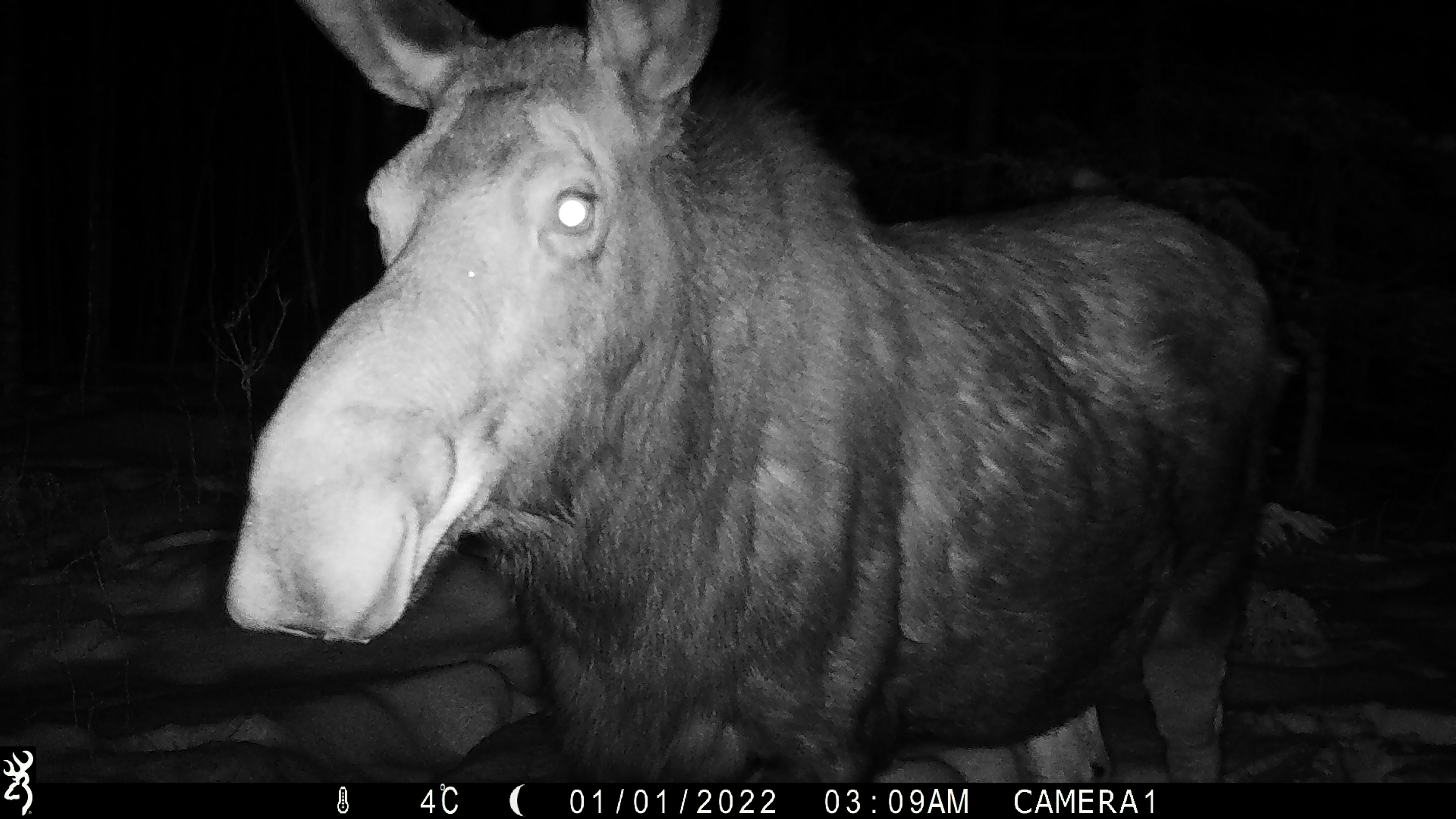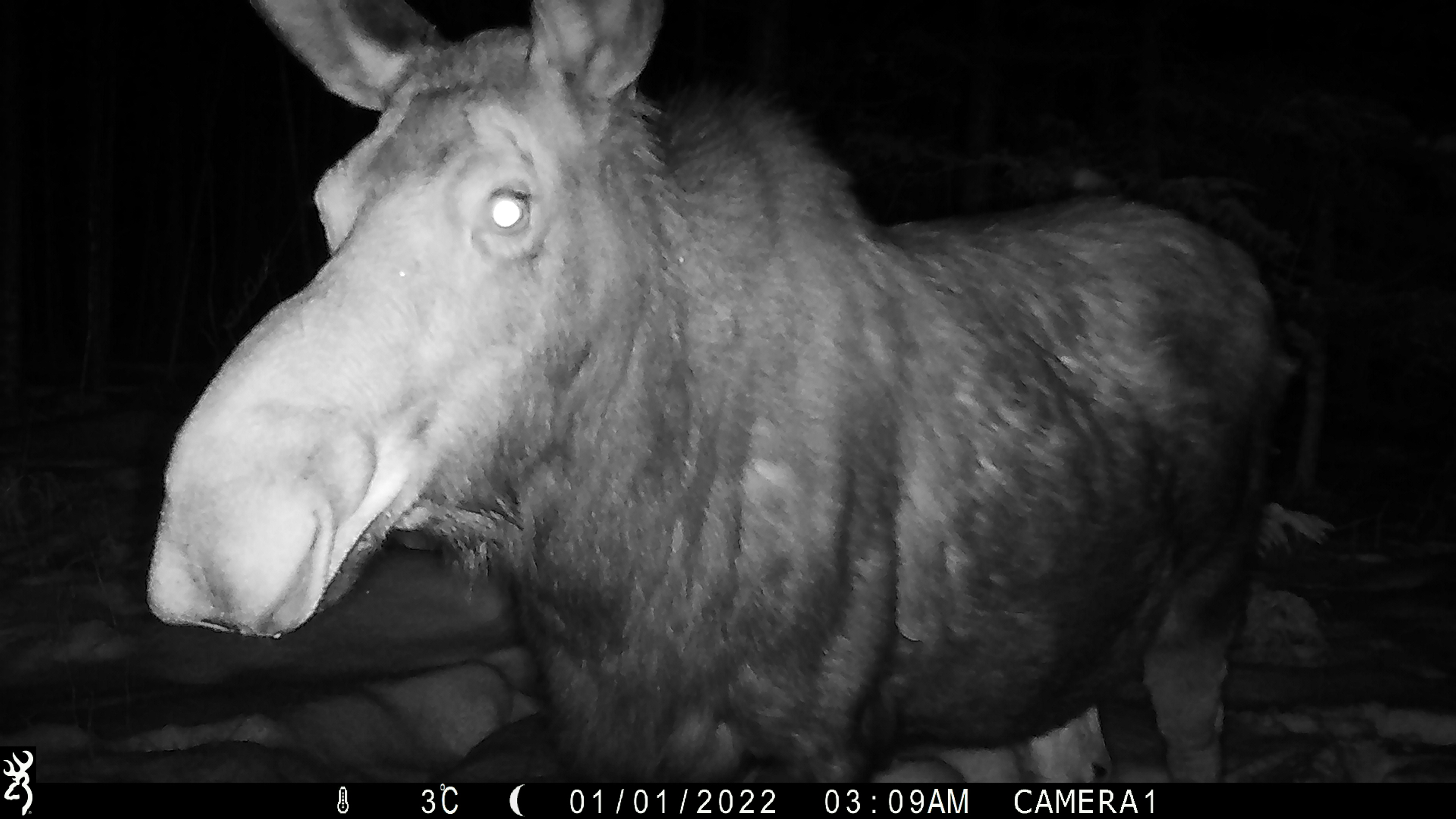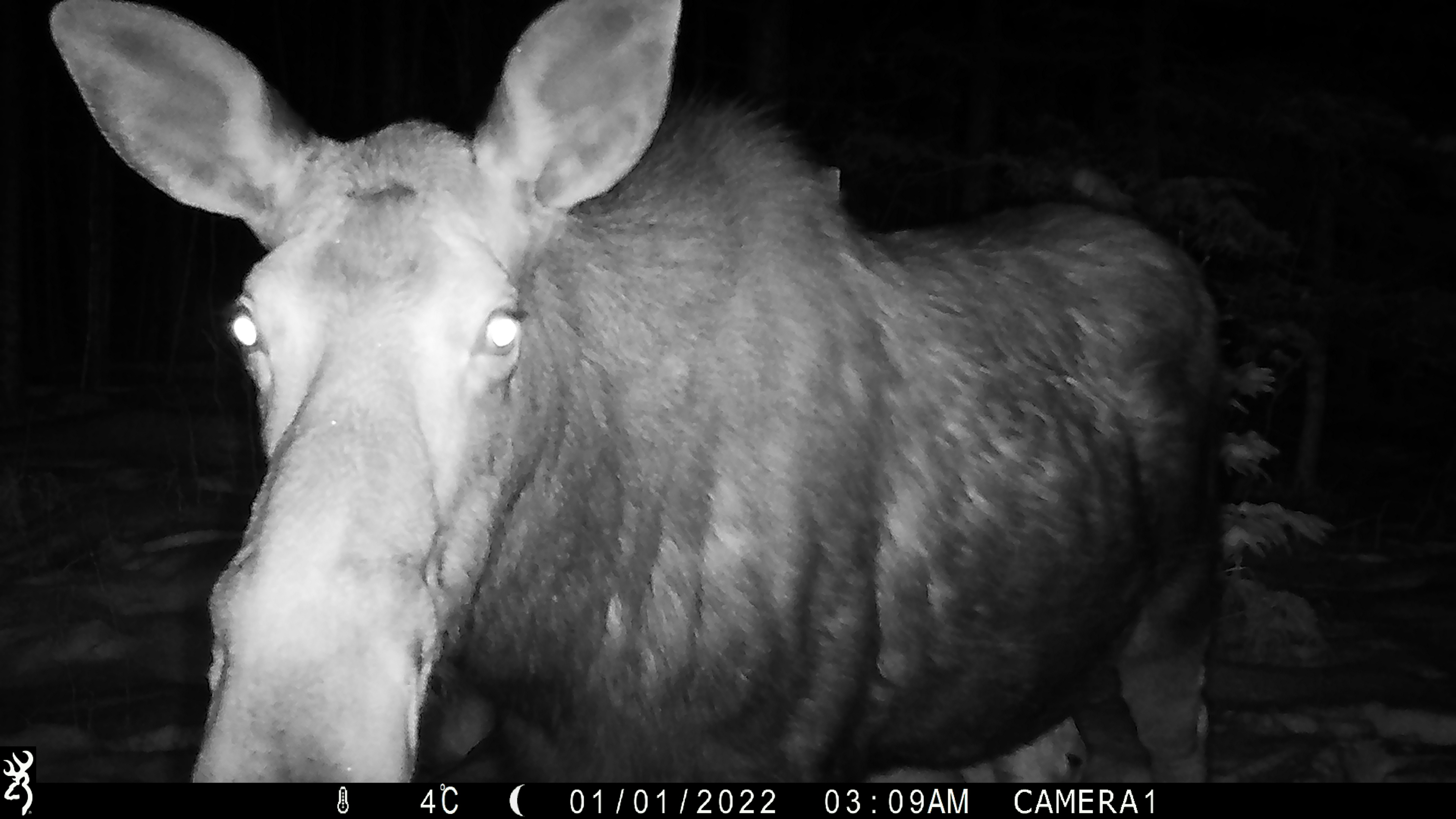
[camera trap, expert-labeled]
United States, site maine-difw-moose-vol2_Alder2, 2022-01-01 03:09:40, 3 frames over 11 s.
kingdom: Animalia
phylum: Chordata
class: Mammalia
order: Artiodactyla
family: Cervidae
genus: Alces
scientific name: Alces alces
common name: moose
Moose (Alces alces).